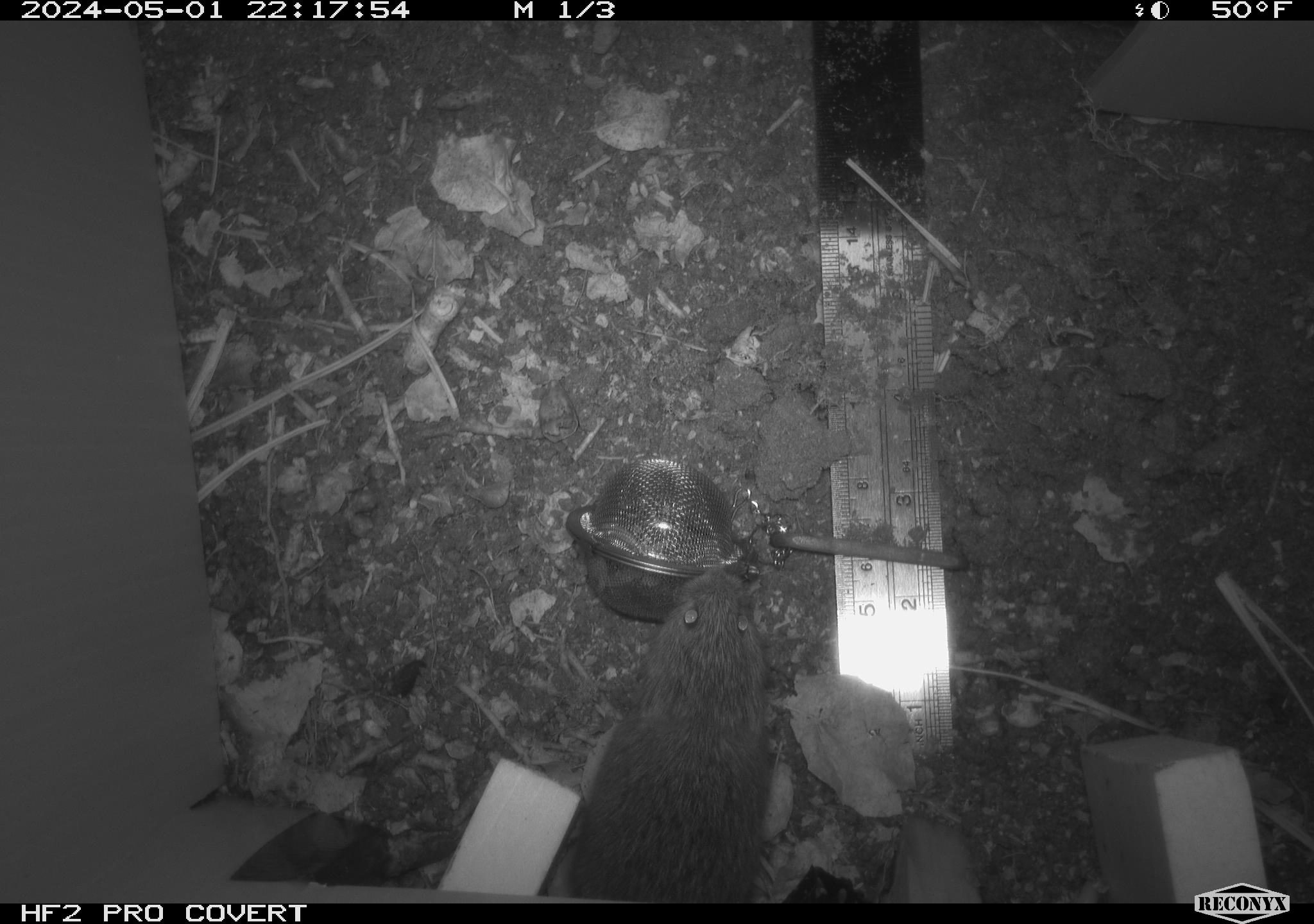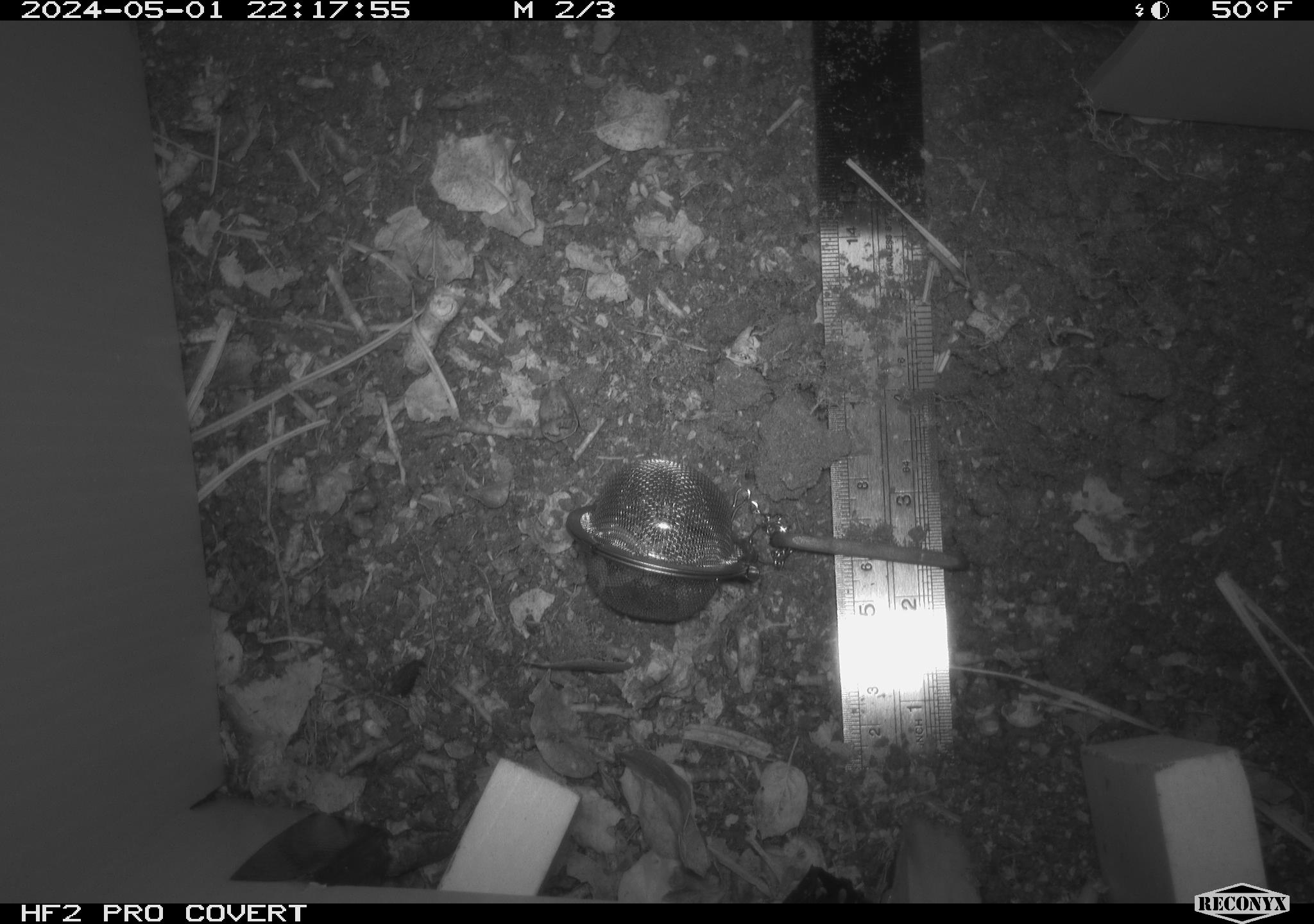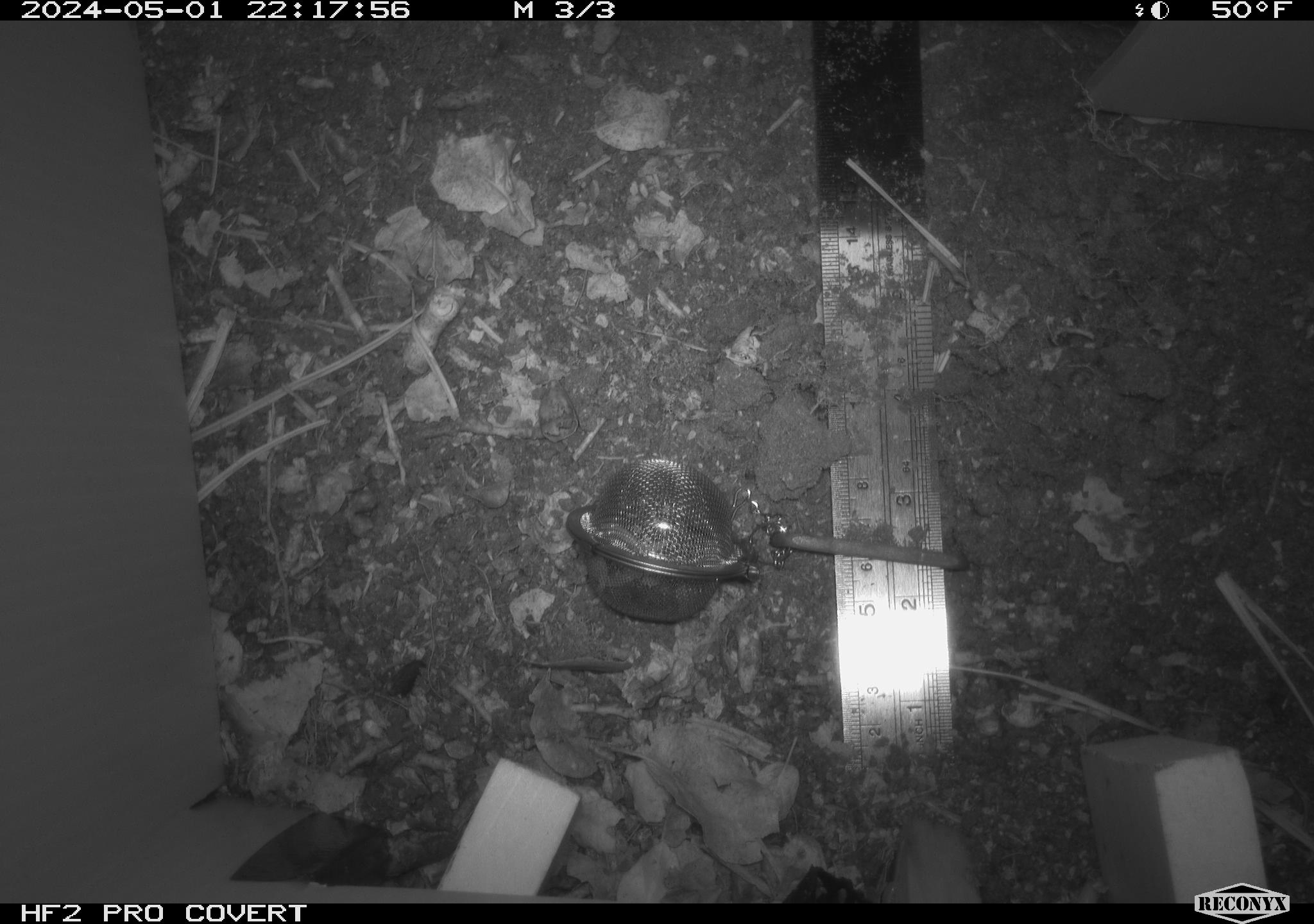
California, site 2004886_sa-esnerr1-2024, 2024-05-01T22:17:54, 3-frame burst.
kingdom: Animalia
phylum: Chordata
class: Mammalia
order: Rodentia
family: Cricetidae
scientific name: Cricetidae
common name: hamsters, voles, lemmings, and allies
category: cricetidae family